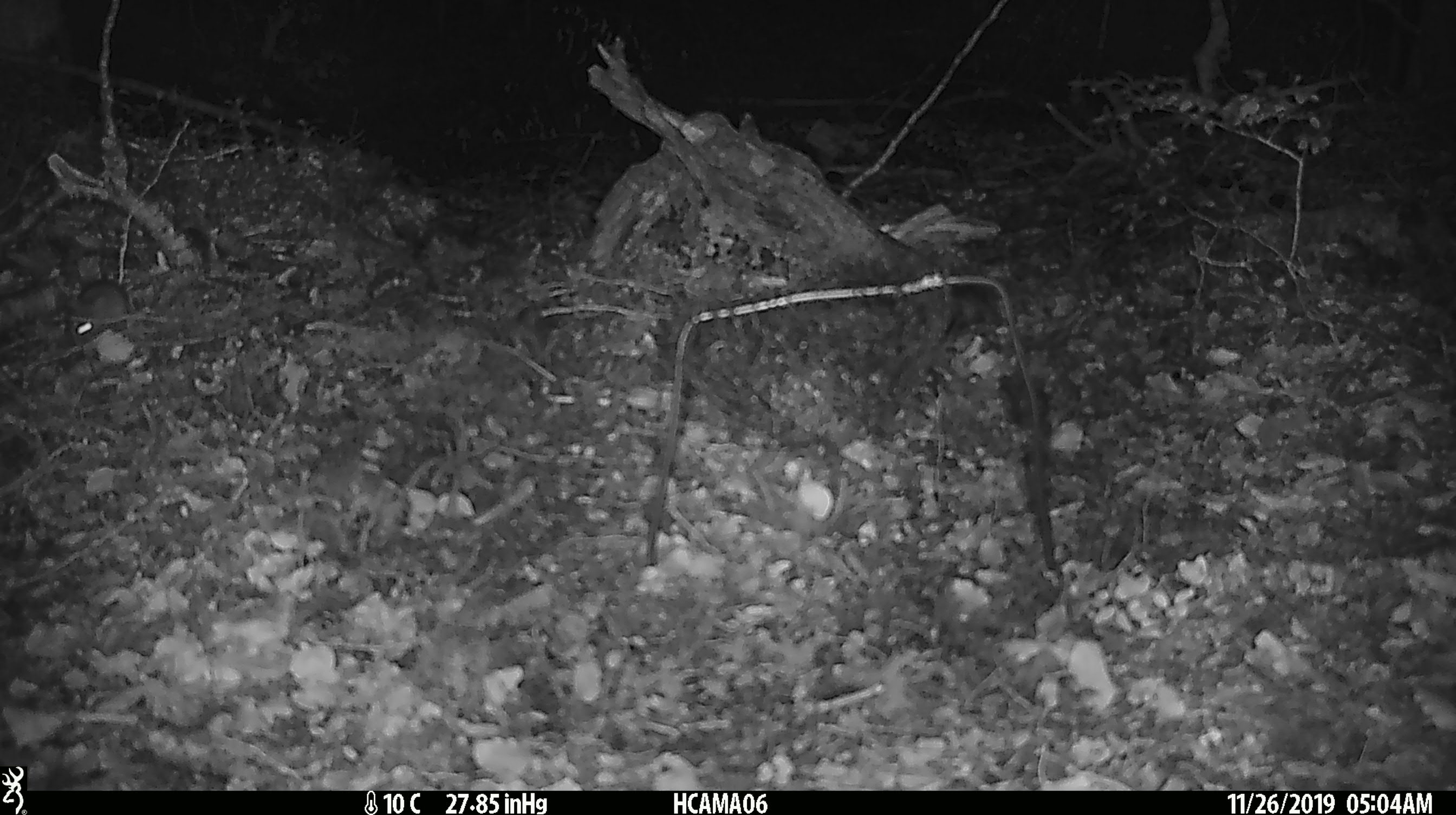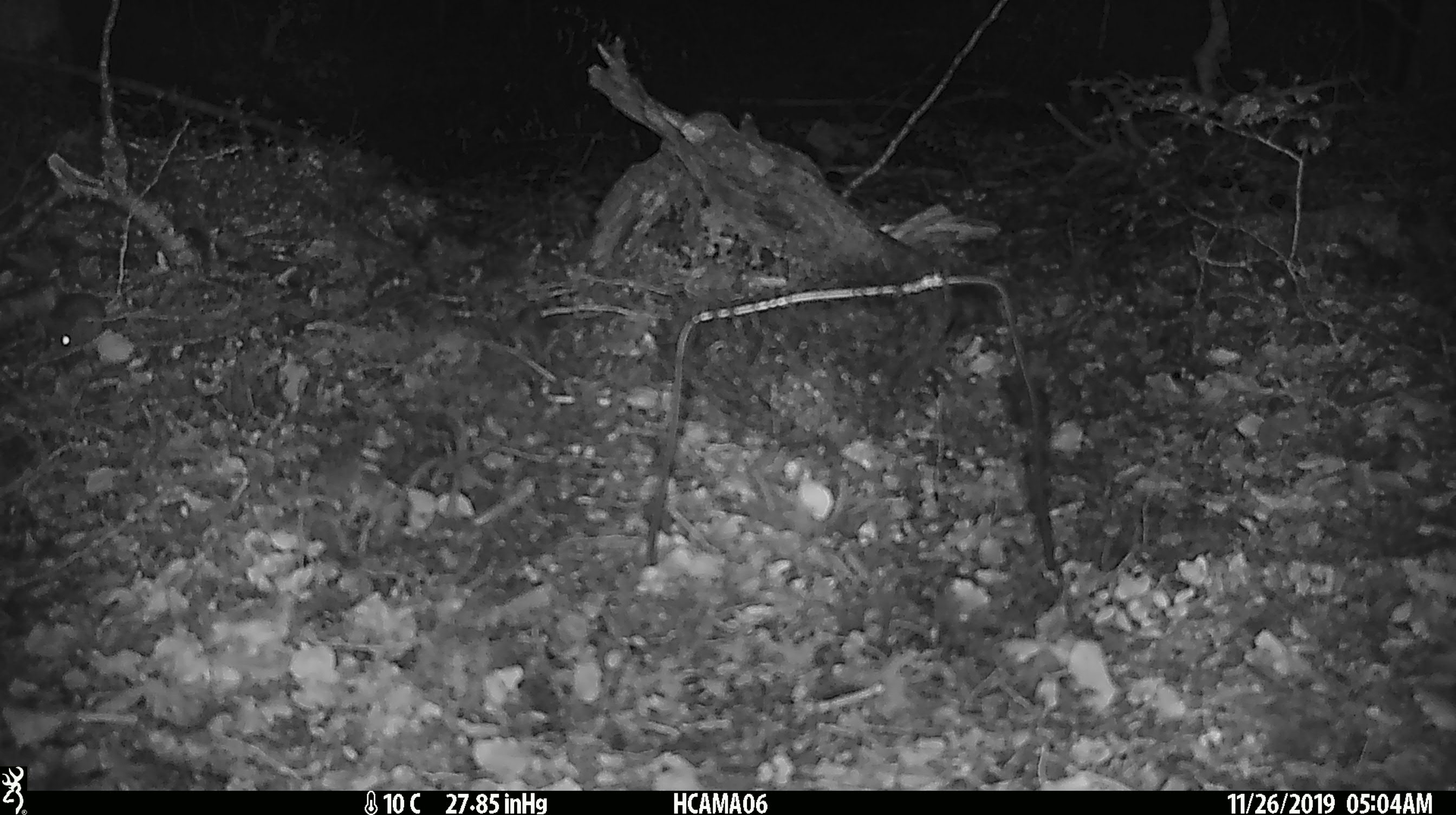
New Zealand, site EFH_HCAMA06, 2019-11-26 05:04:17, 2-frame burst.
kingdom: Animalia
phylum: Chordata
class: Mammalia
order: Rodentia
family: Muridae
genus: Mus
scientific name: Mus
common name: mouse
Mouse (Mus).